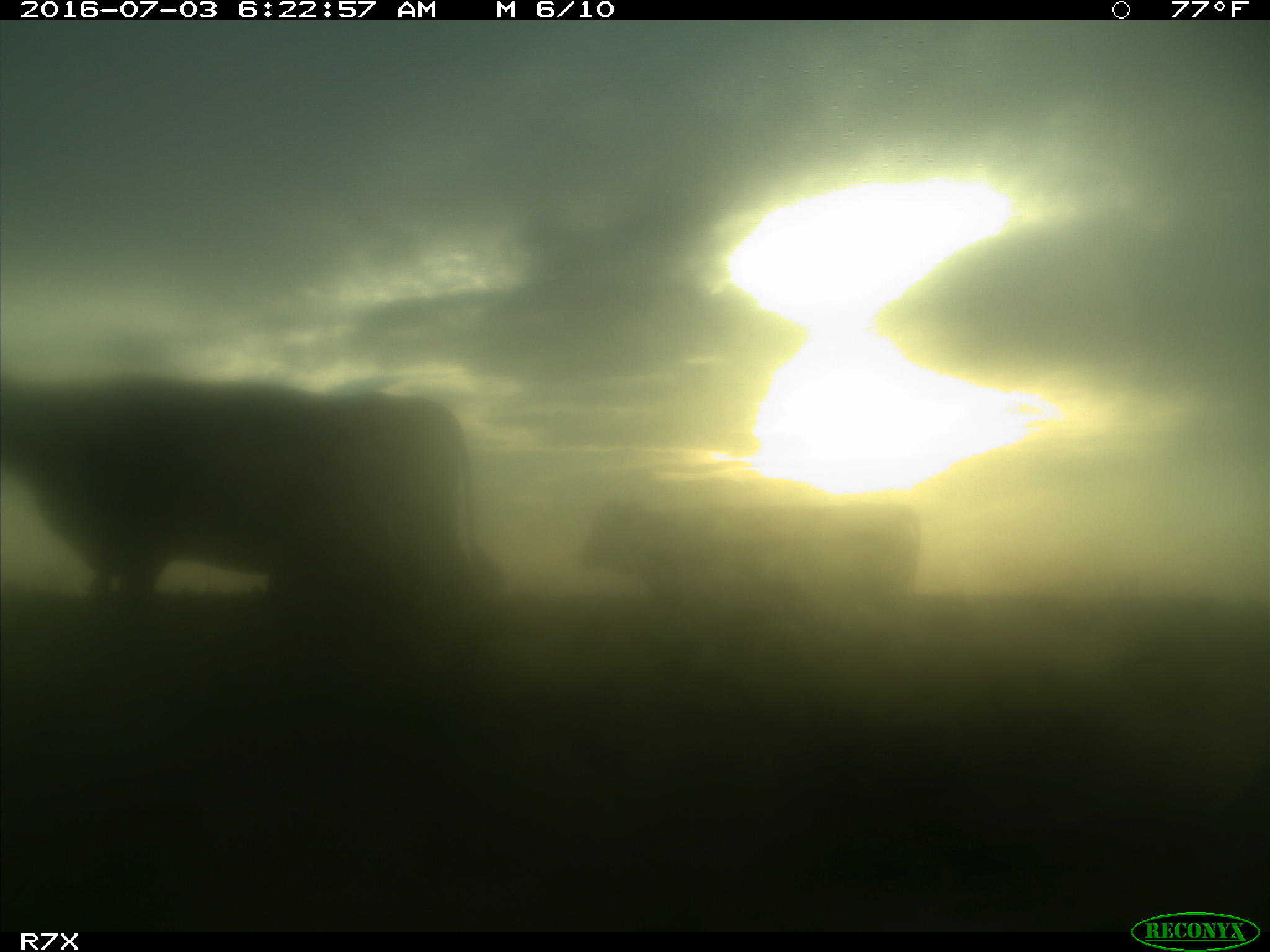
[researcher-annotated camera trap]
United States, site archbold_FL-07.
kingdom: Animalia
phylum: Chordata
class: Mammalia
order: Artiodactyla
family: Bovidae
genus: Bos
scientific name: Bos taurus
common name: domestic cow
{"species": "Bos taurus (domestic cow)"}